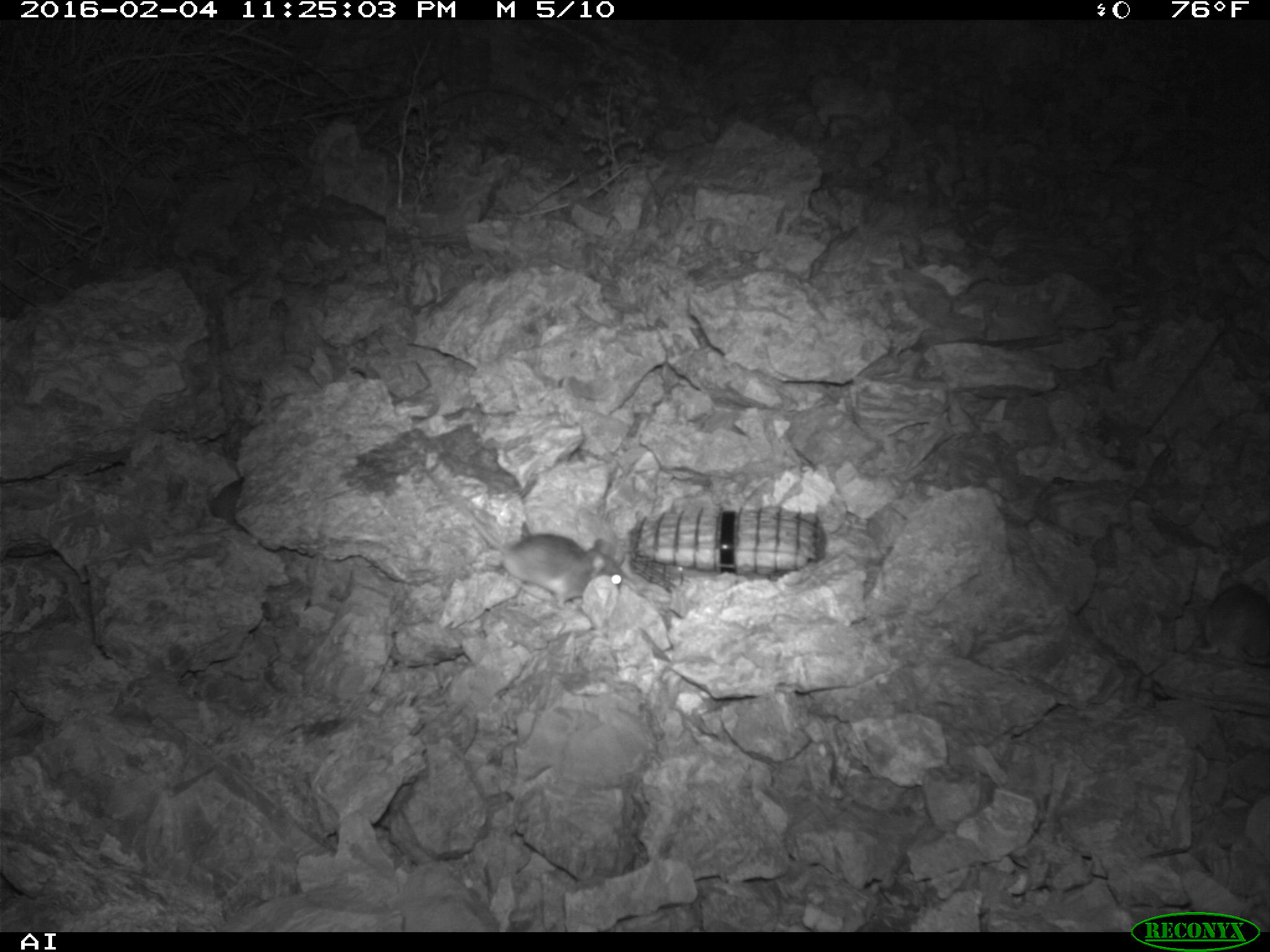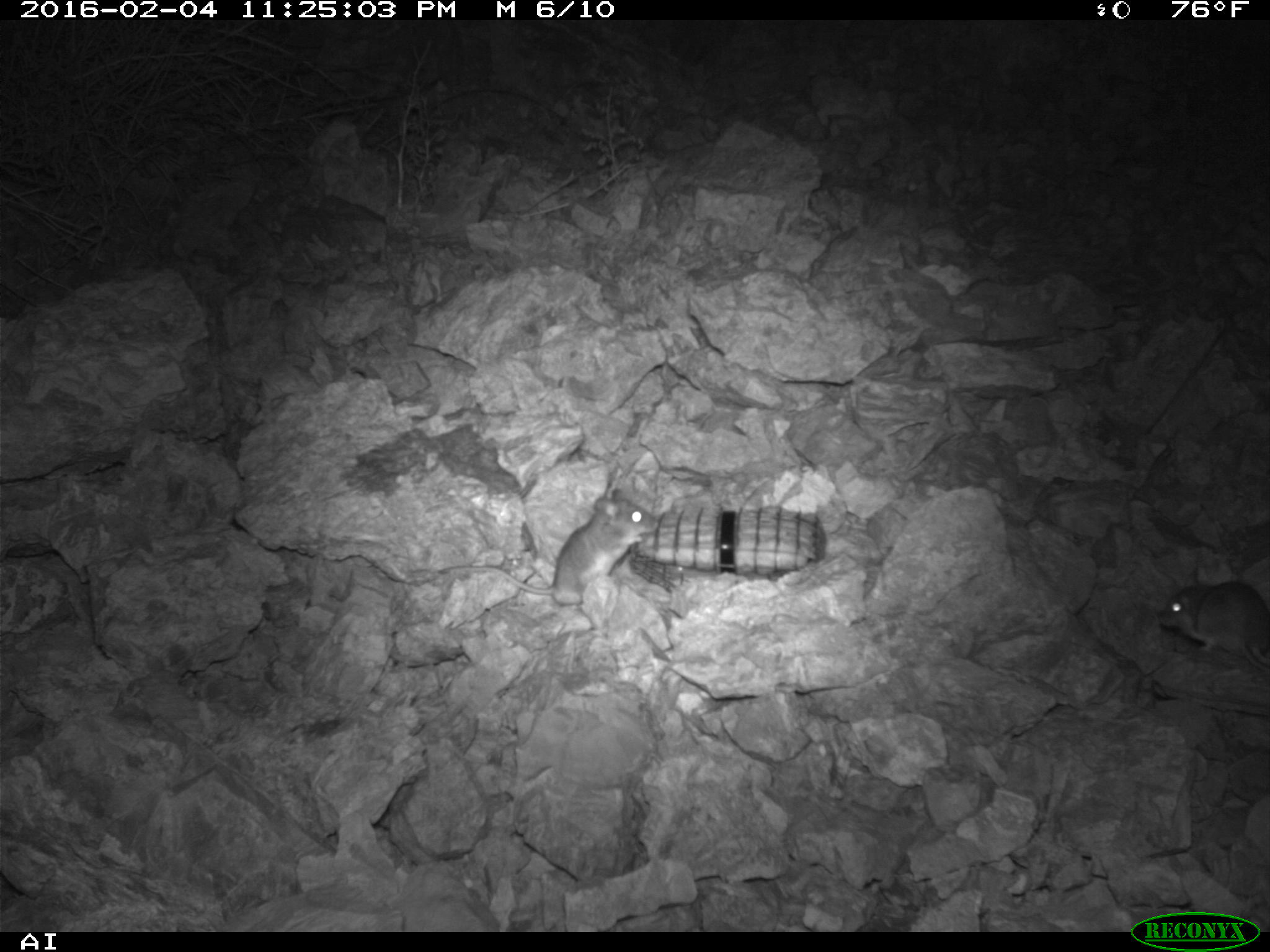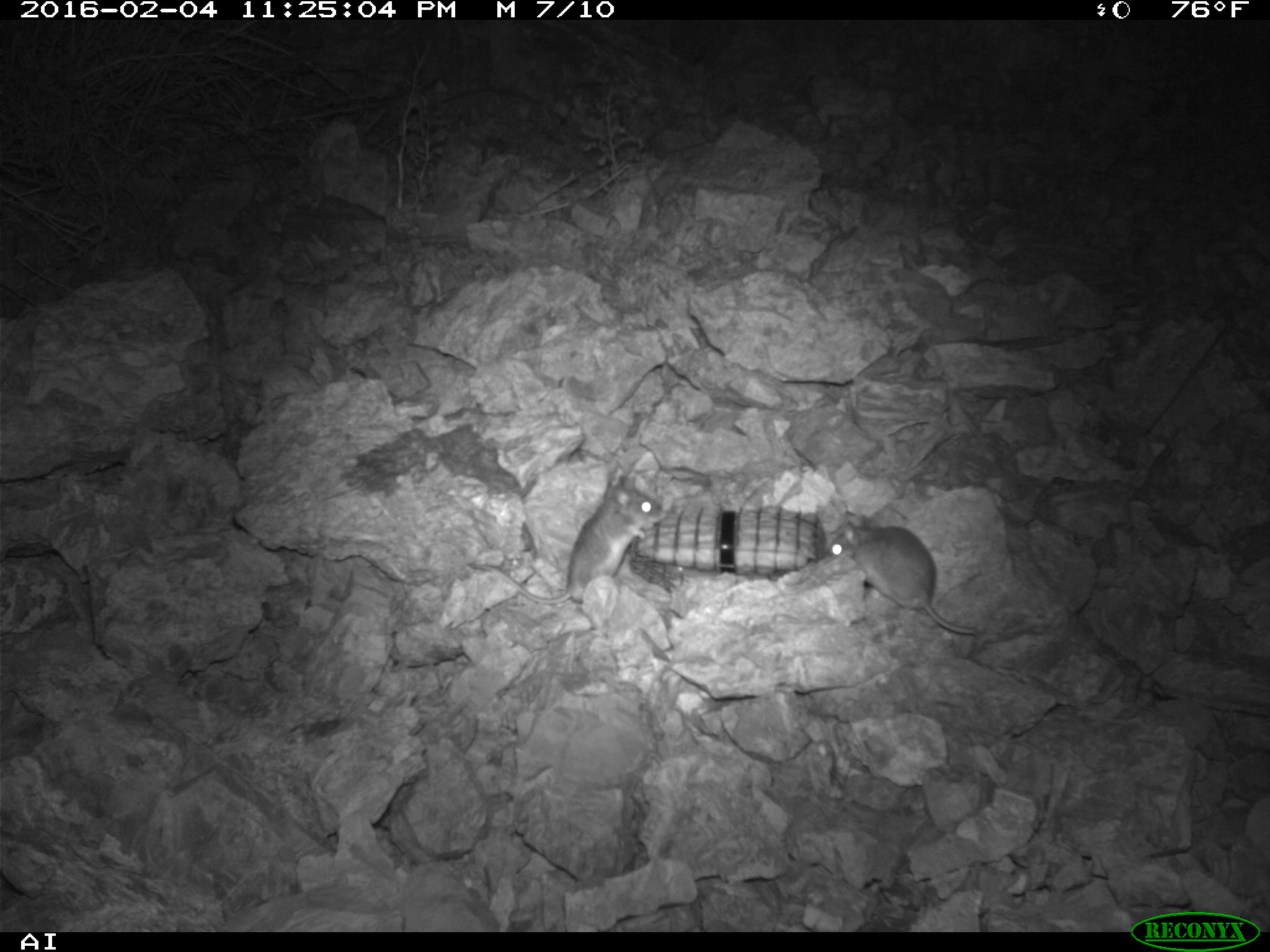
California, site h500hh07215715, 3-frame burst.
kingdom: Animalia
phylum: Chordata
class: Mammalia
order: Rodentia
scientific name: Rodentia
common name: rodent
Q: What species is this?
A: Rodent (Rodentia).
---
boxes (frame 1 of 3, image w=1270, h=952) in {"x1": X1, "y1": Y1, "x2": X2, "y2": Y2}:
rodent: {"x1": 419, "y1": 467, "x2": 631, "y2": 610}; {"x1": 1189, "y1": 569, "x2": 1269, "y2": 665}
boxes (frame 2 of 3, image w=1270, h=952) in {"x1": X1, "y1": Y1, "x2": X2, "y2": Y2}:
rodent: {"x1": 438, "y1": 488, "x2": 660, "y2": 605}; {"x1": 1155, "y1": 582, "x2": 1269, "y2": 673}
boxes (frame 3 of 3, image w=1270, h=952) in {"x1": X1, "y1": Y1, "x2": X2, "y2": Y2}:
rodent: {"x1": 467, "y1": 469, "x2": 668, "y2": 604}; {"x1": 827, "y1": 514, "x2": 976, "y2": 633}